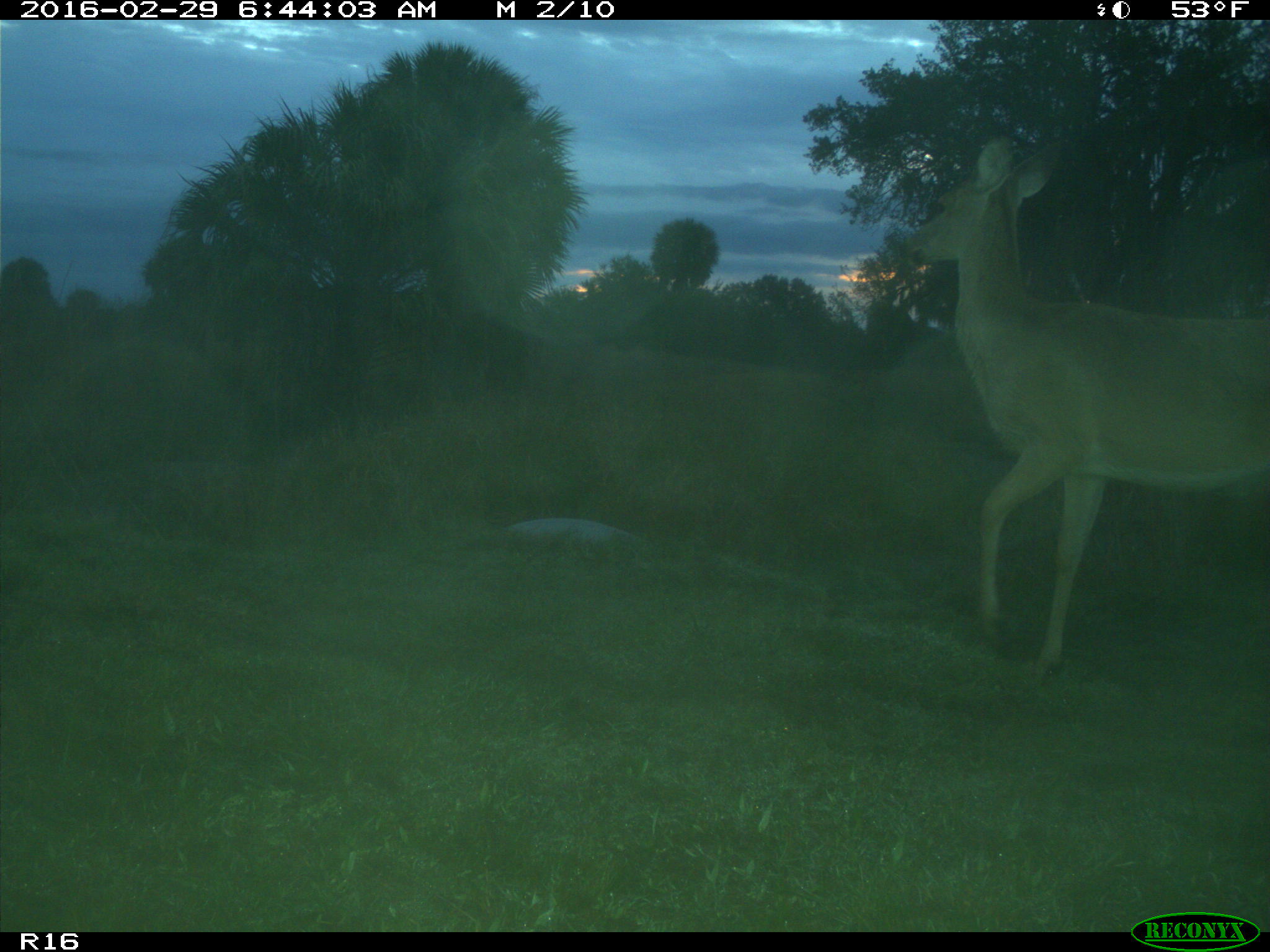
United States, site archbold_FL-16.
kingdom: Animalia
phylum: Chordata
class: Mammalia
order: Artiodactyla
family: Cervidae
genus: Odocoileus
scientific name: Odocoileus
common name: deer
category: unidentified deer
Unidentified deer (deer) (Odocoileus).